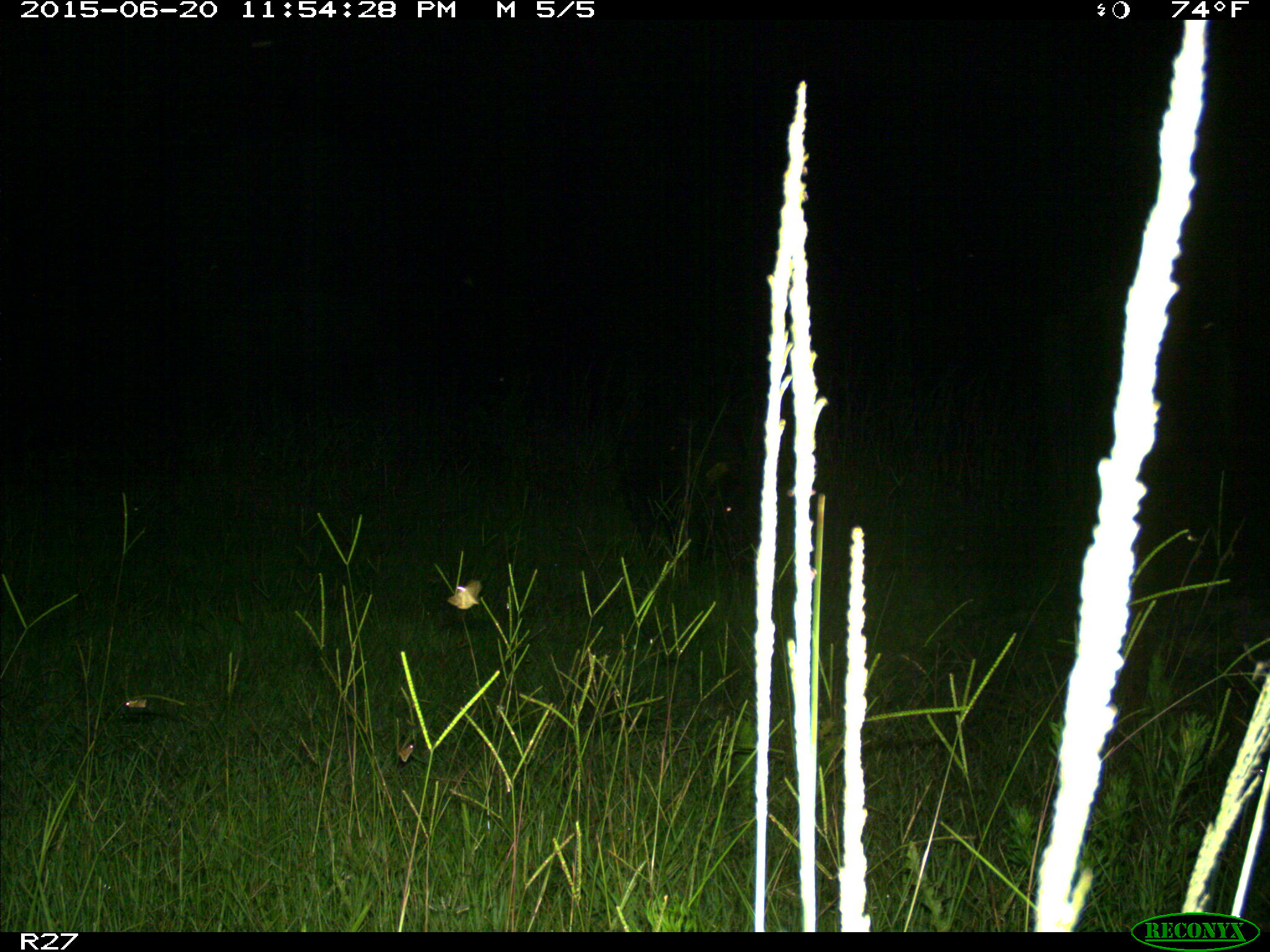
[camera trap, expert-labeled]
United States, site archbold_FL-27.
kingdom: Animalia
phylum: Chordata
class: Mammalia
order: Artiodactyla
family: Suidae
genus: Sus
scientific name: Sus scrofa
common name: wild boar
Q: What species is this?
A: Sus scrofa (wild boar).